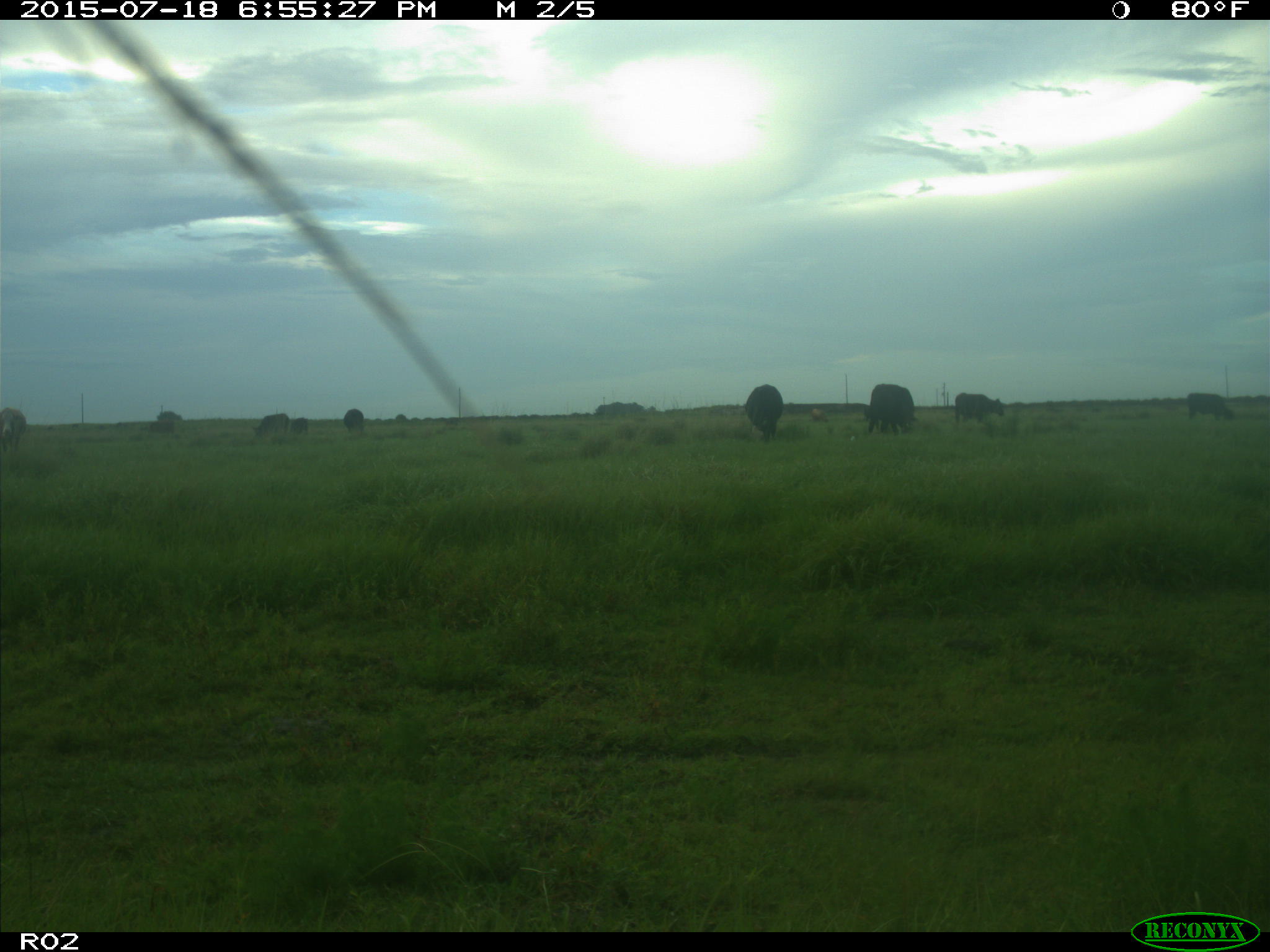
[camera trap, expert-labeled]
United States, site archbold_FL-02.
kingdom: Animalia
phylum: Chordata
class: Mammalia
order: Artiodactyla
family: Bovidae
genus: Bos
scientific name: Bos taurus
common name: domestic cow